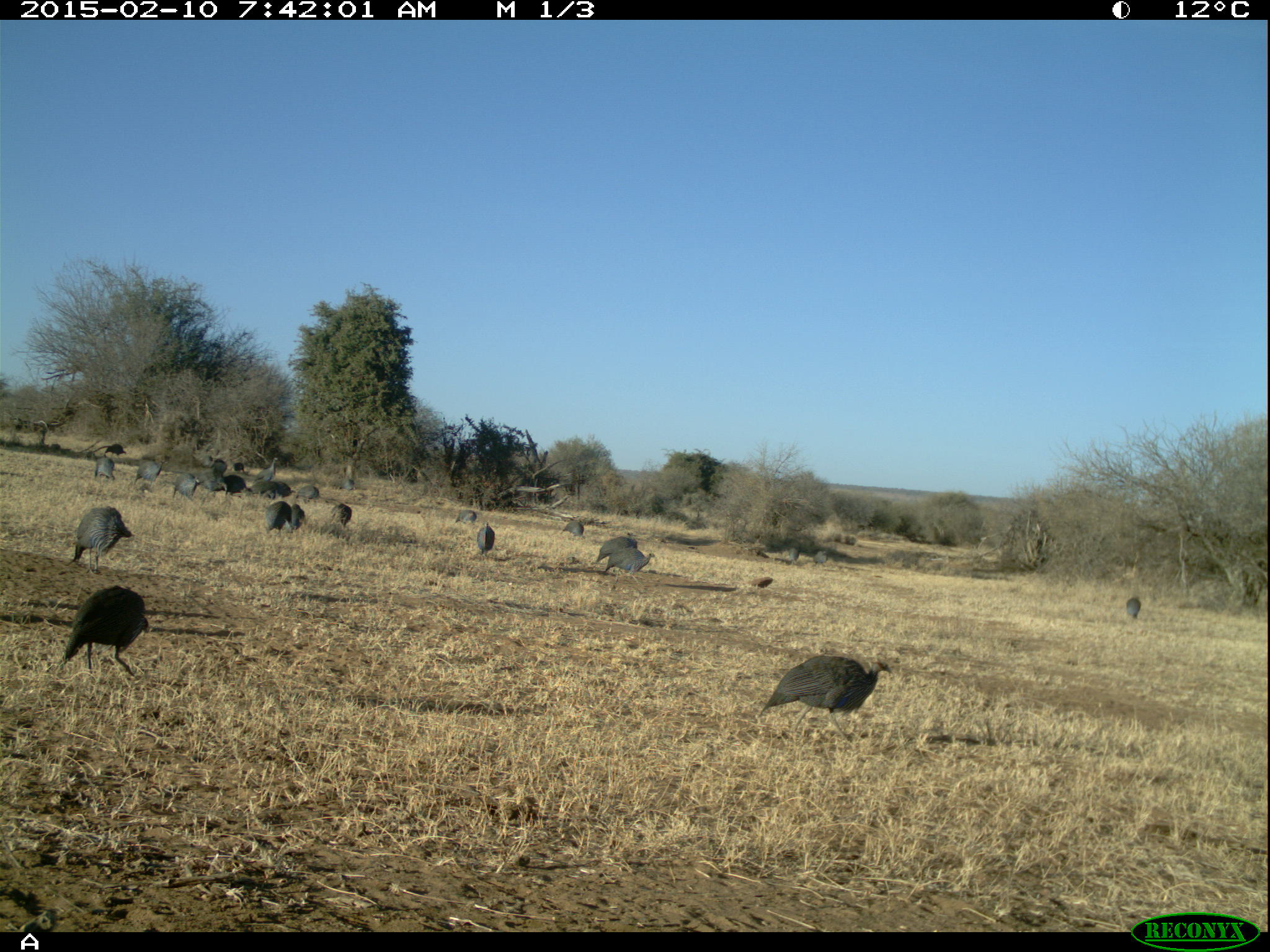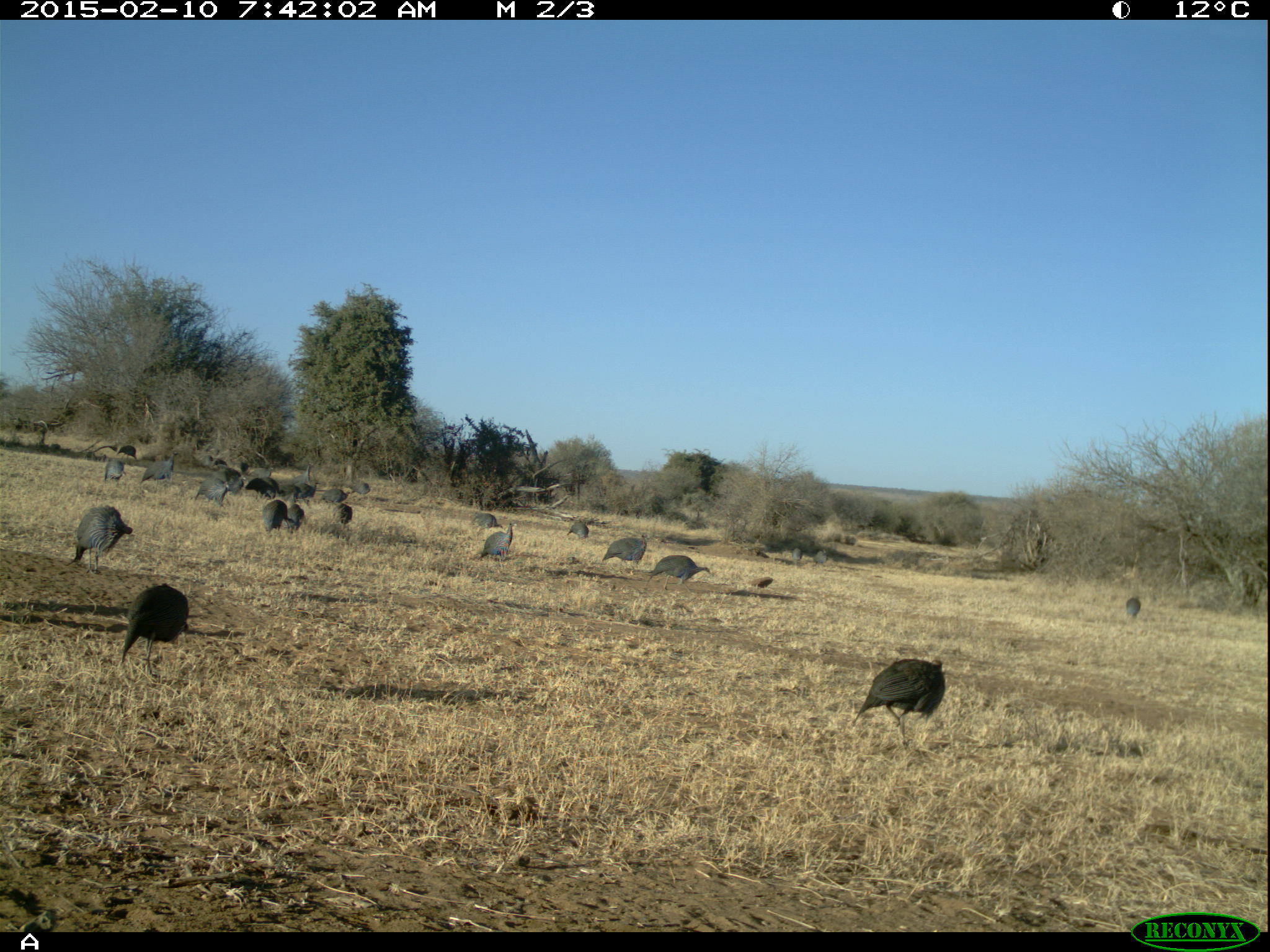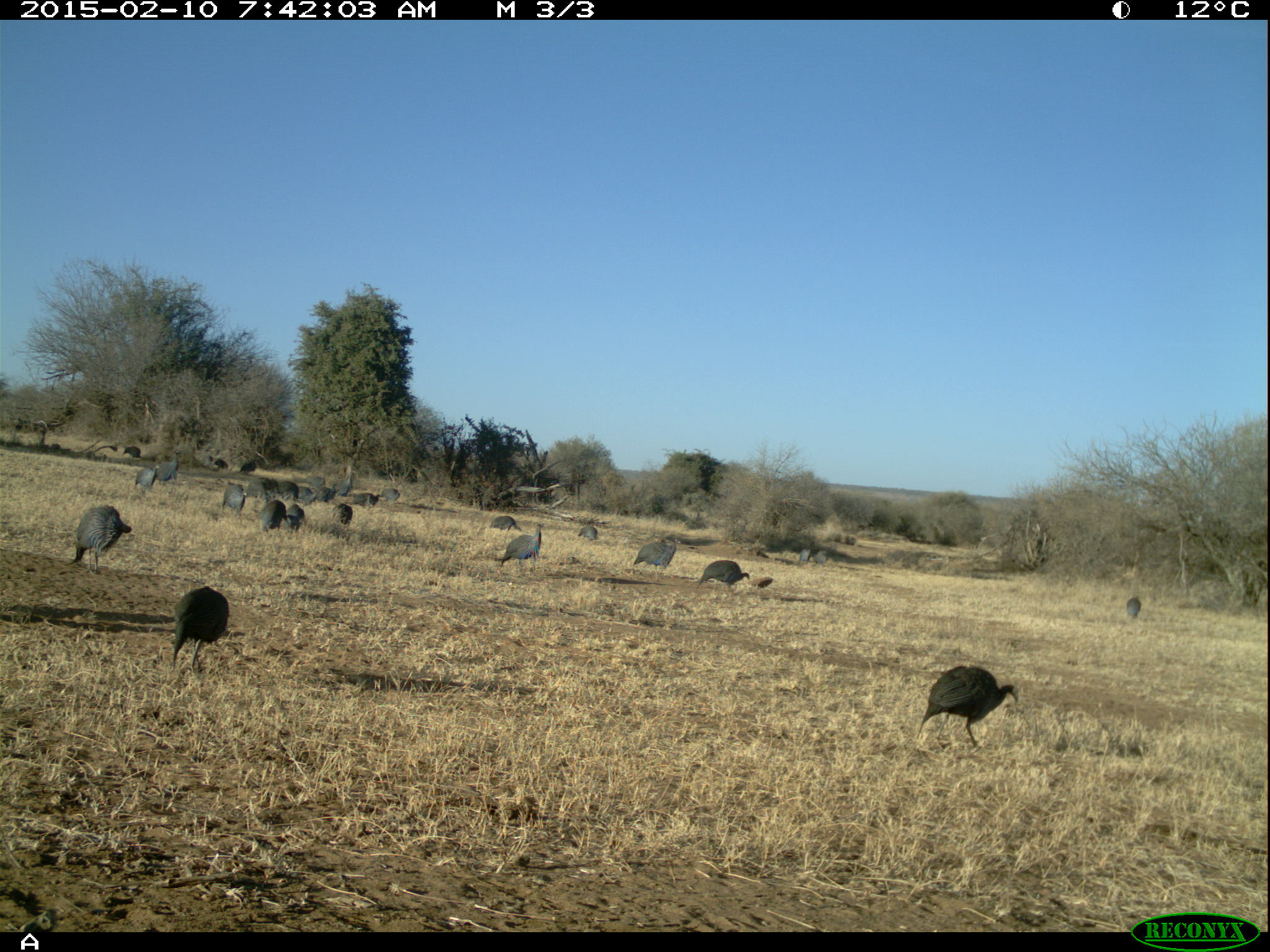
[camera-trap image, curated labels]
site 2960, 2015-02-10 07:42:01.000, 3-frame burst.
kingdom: Animalia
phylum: Chordata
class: Aves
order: Galliformes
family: Numididae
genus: Acryllium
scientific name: Acryllium vulturinum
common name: vulturine guineafowl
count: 21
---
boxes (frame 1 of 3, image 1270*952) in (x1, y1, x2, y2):
group: (59, 442, 1140, 739)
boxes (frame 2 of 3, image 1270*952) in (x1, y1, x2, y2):
group: (68, 443, 1143, 743)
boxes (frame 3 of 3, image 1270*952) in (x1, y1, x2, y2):
group: (66, 444, 1142, 752)